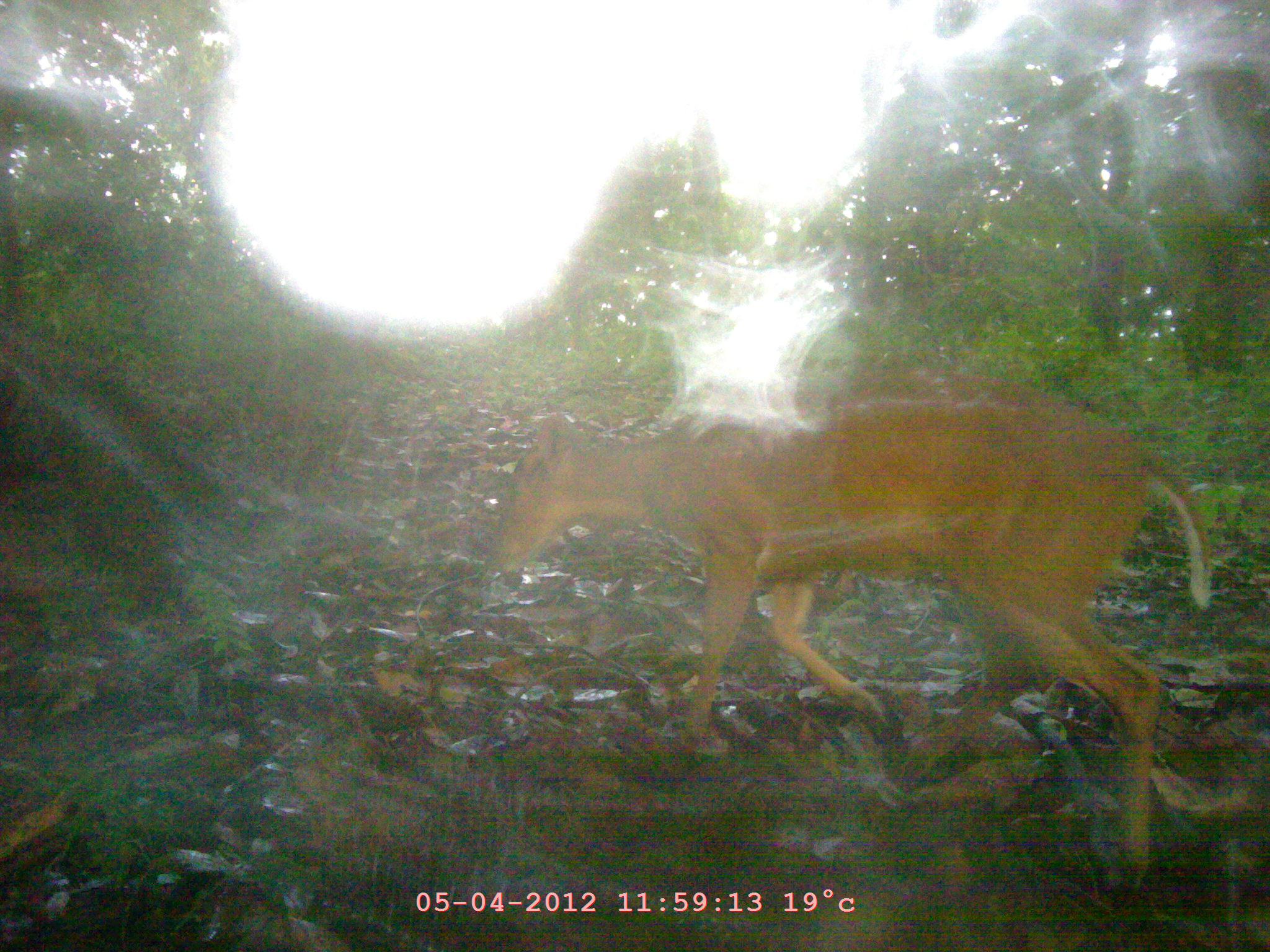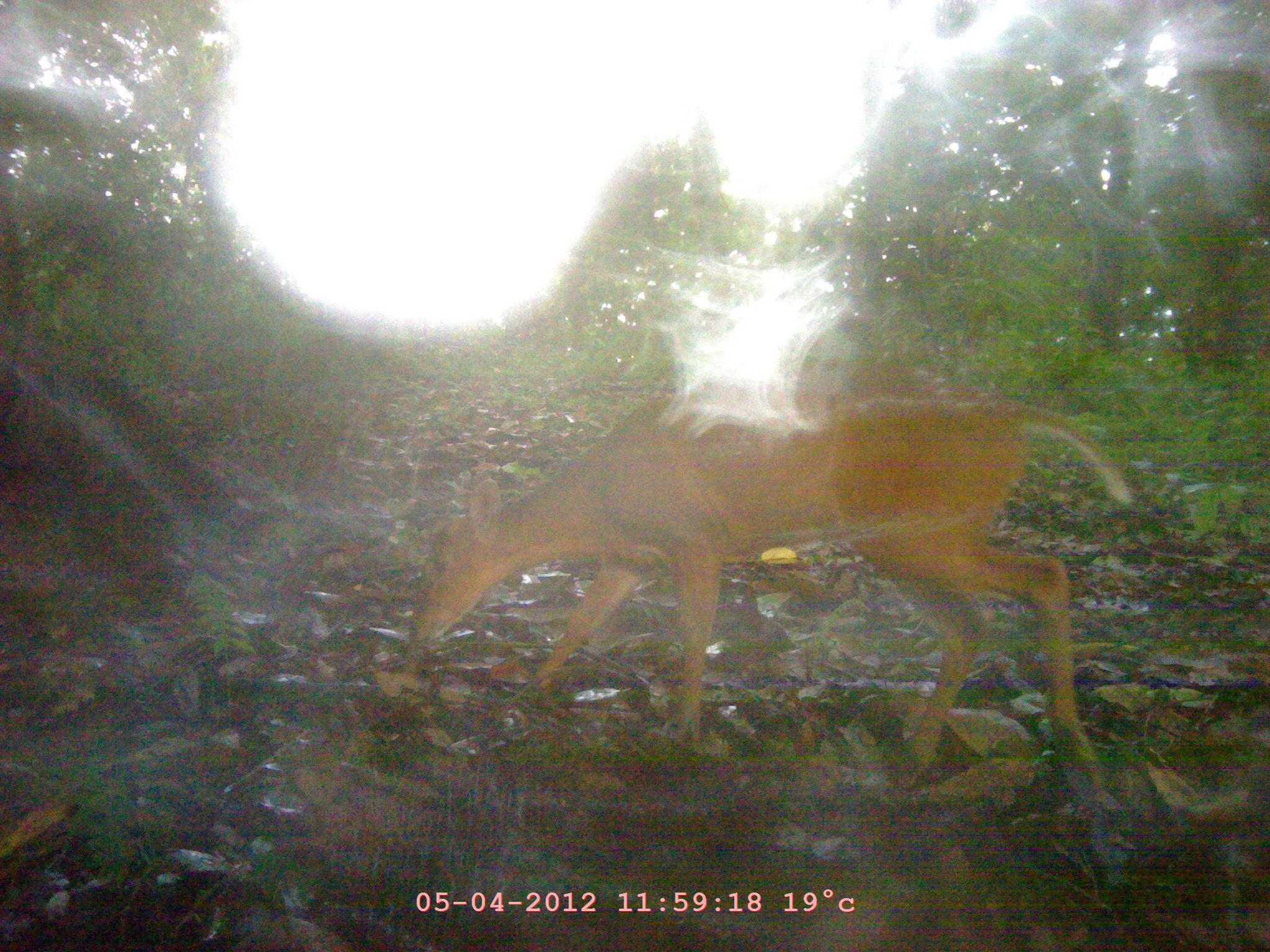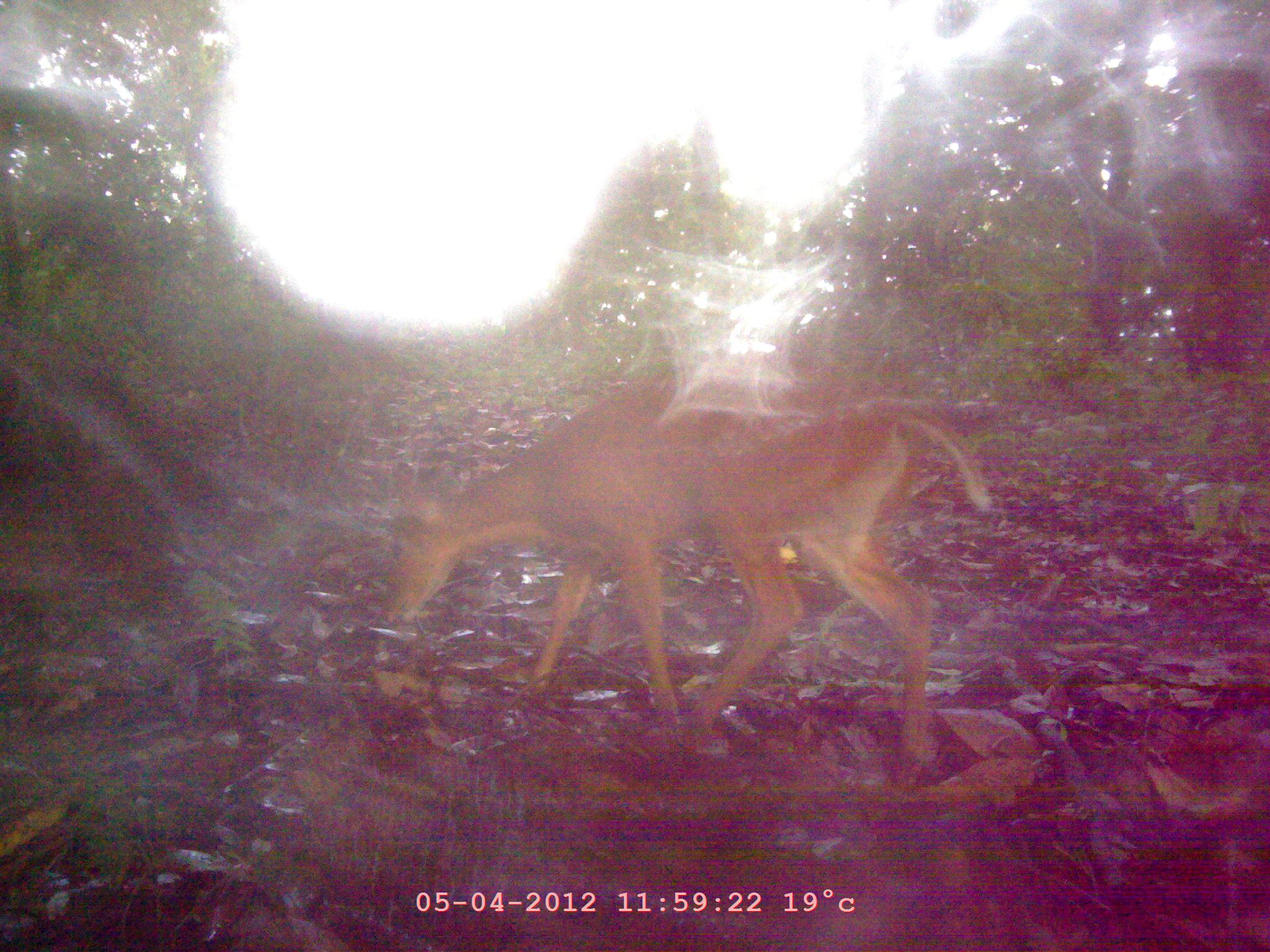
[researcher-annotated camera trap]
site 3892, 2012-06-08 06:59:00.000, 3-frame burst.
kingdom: Animalia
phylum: Chordata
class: Mammalia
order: Artiodactyla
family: Cervidae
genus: Muntiacus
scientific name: Muntiacus muntjak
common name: southern red muntjac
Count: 1.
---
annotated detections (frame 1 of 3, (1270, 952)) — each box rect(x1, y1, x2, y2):
muntiacus muntjak: rect(479, 382, 1218, 922)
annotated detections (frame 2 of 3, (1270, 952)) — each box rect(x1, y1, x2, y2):
muntiacus muntjak: rect(409, 355, 1130, 788)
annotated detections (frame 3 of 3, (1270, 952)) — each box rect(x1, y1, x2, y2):
muntiacus muntjak: rect(384, 374, 996, 789)